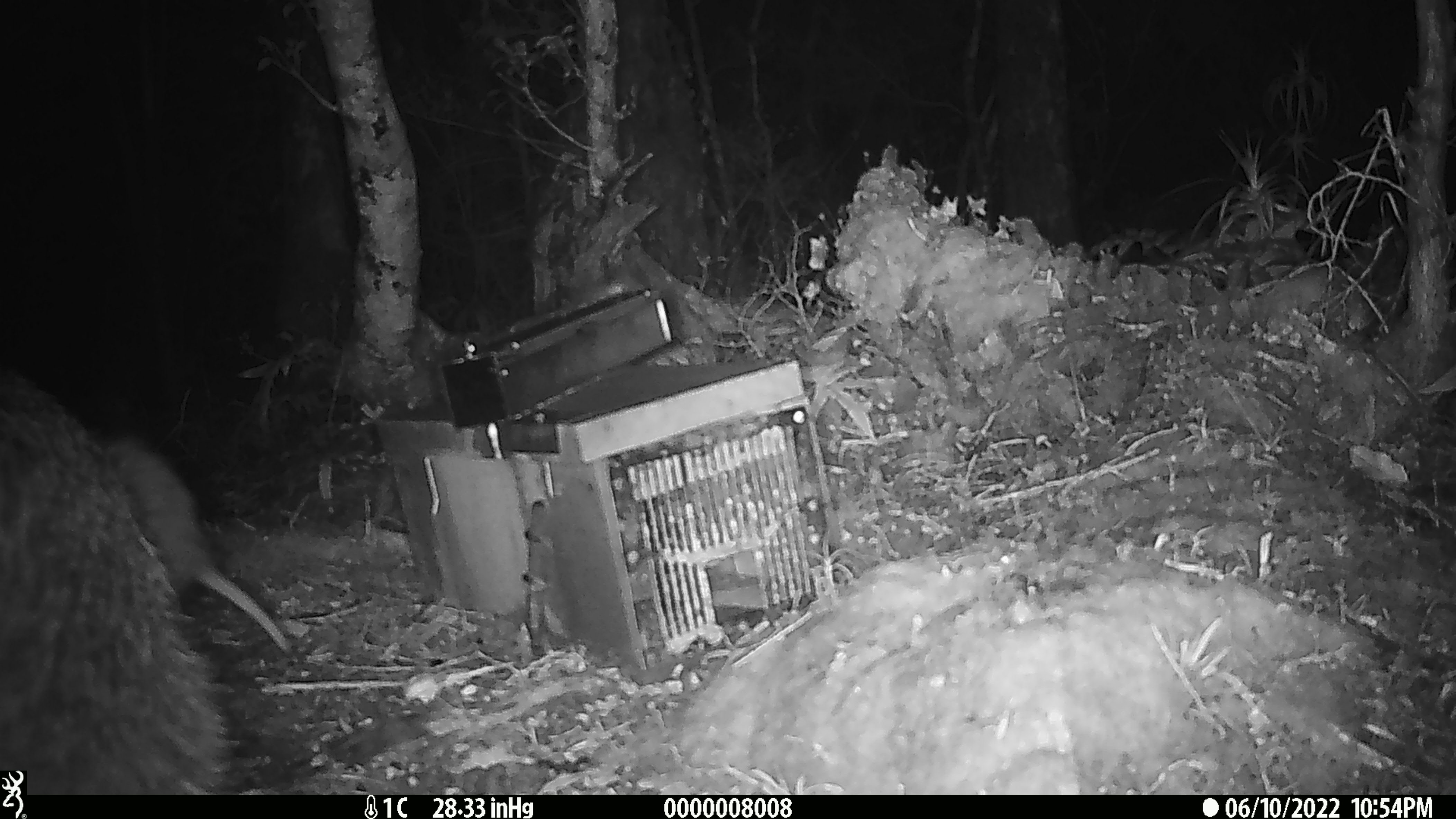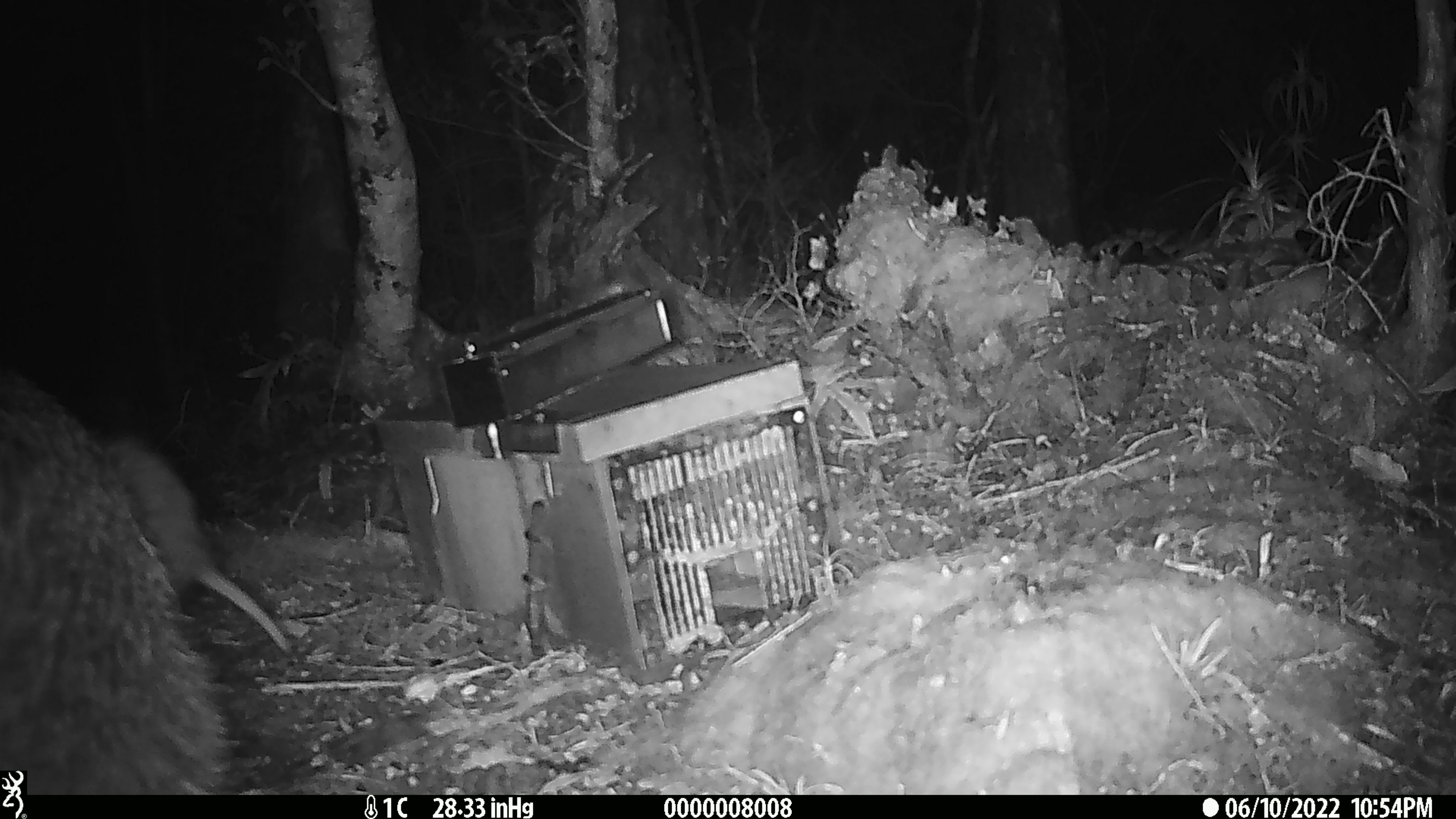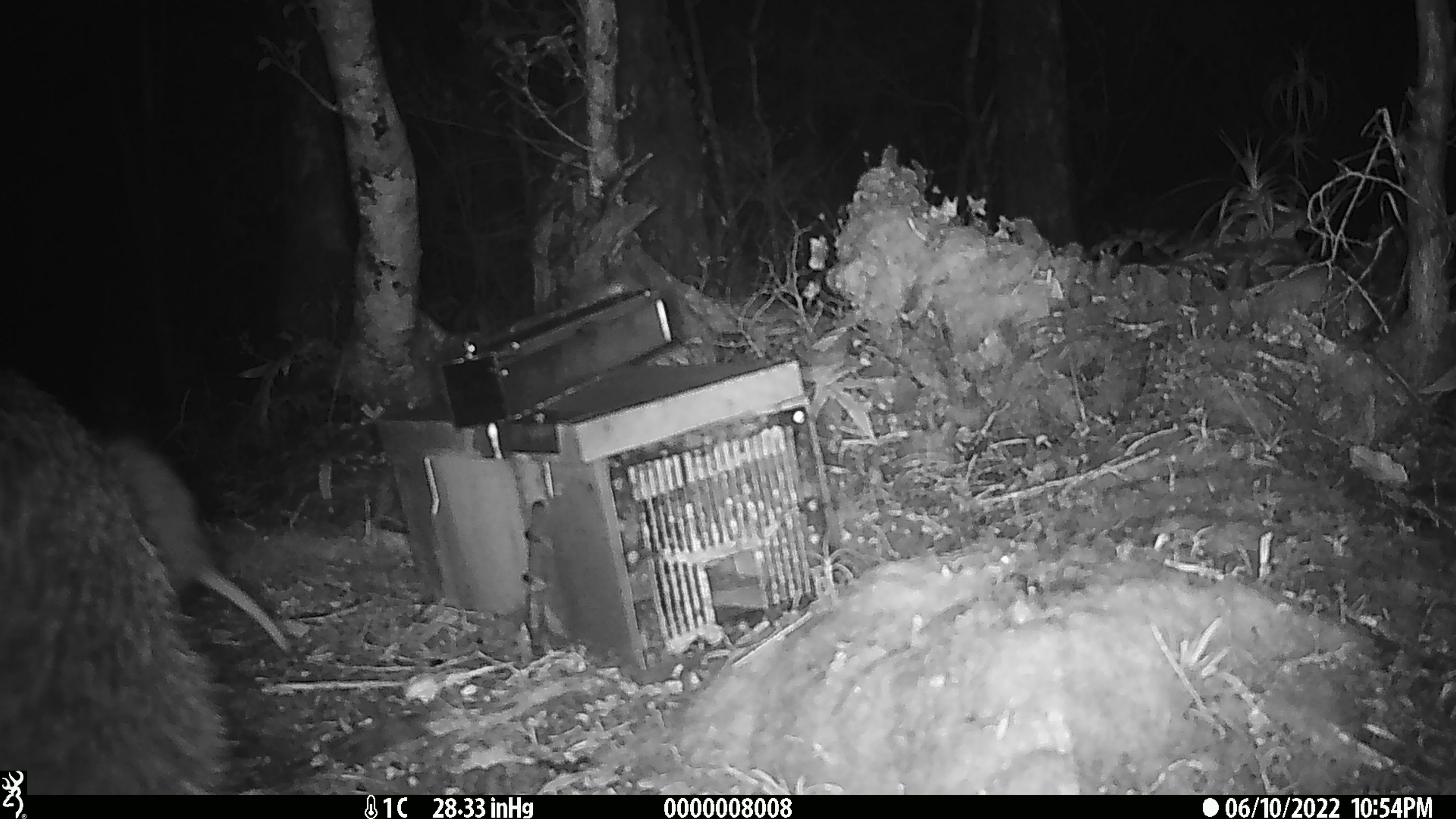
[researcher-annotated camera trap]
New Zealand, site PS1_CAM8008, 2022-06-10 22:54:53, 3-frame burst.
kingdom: Animalia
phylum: Chordata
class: Aves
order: Apterygiformes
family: Apterygidae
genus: Apteryx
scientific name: Apteryx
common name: kiwi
Kiwi (Apteryx).